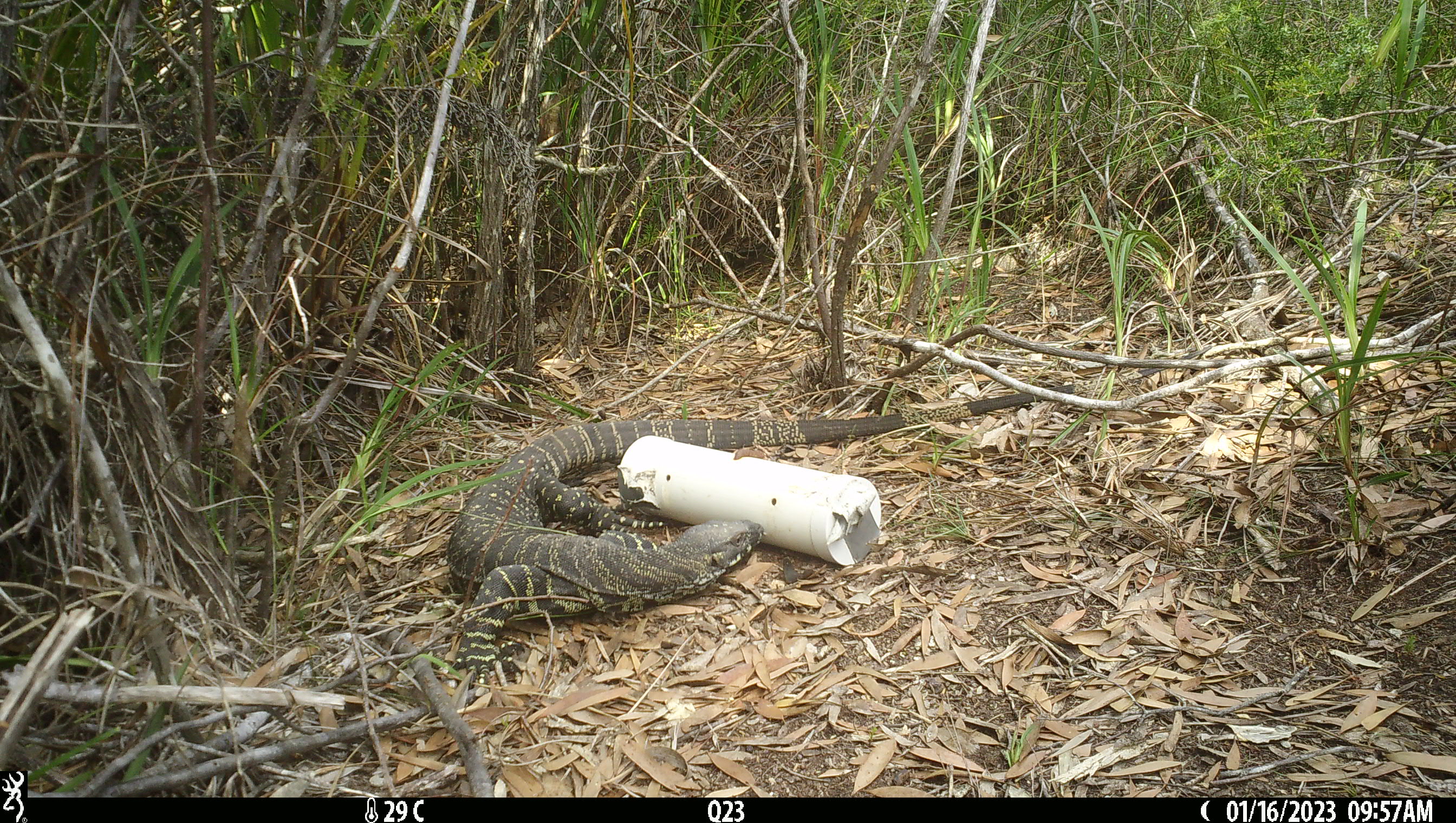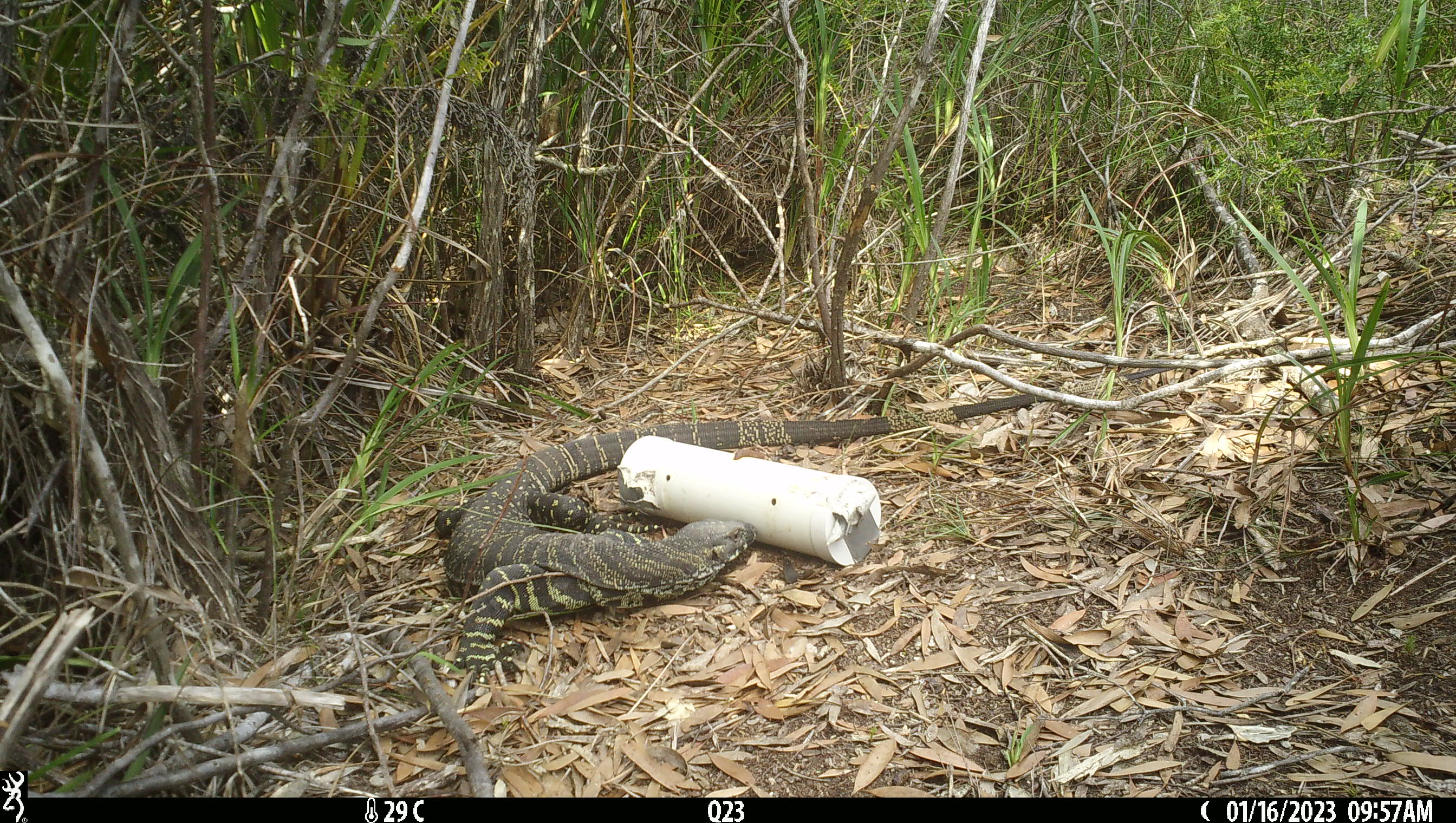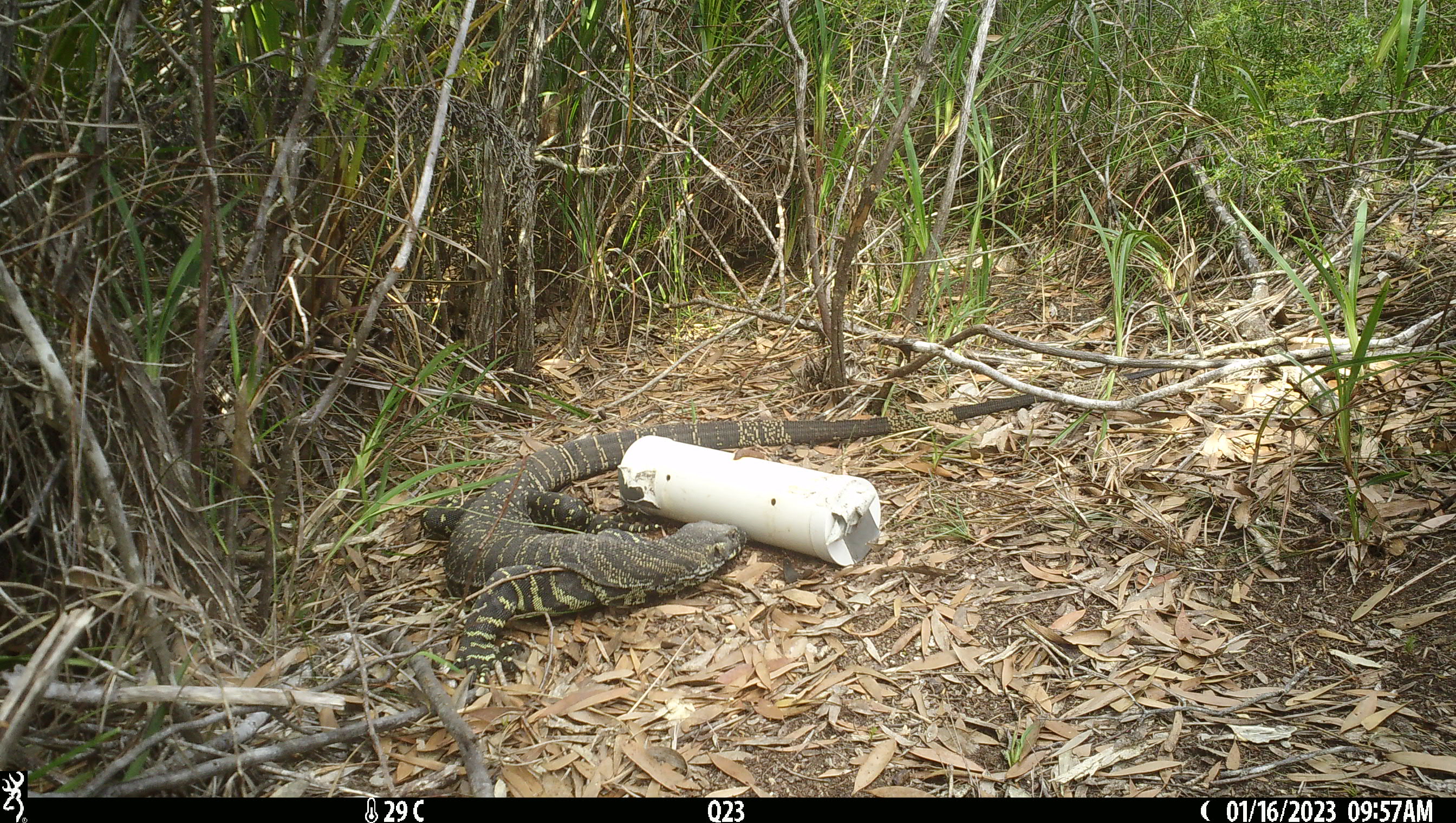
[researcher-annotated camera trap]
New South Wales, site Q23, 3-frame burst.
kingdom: Animalia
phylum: Chordata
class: Reptilia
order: Squamata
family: Varanidae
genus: Varanus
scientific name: Varanus varius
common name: lace monitor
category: goanna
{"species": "goanna (lace monitor) (Varanus varius)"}